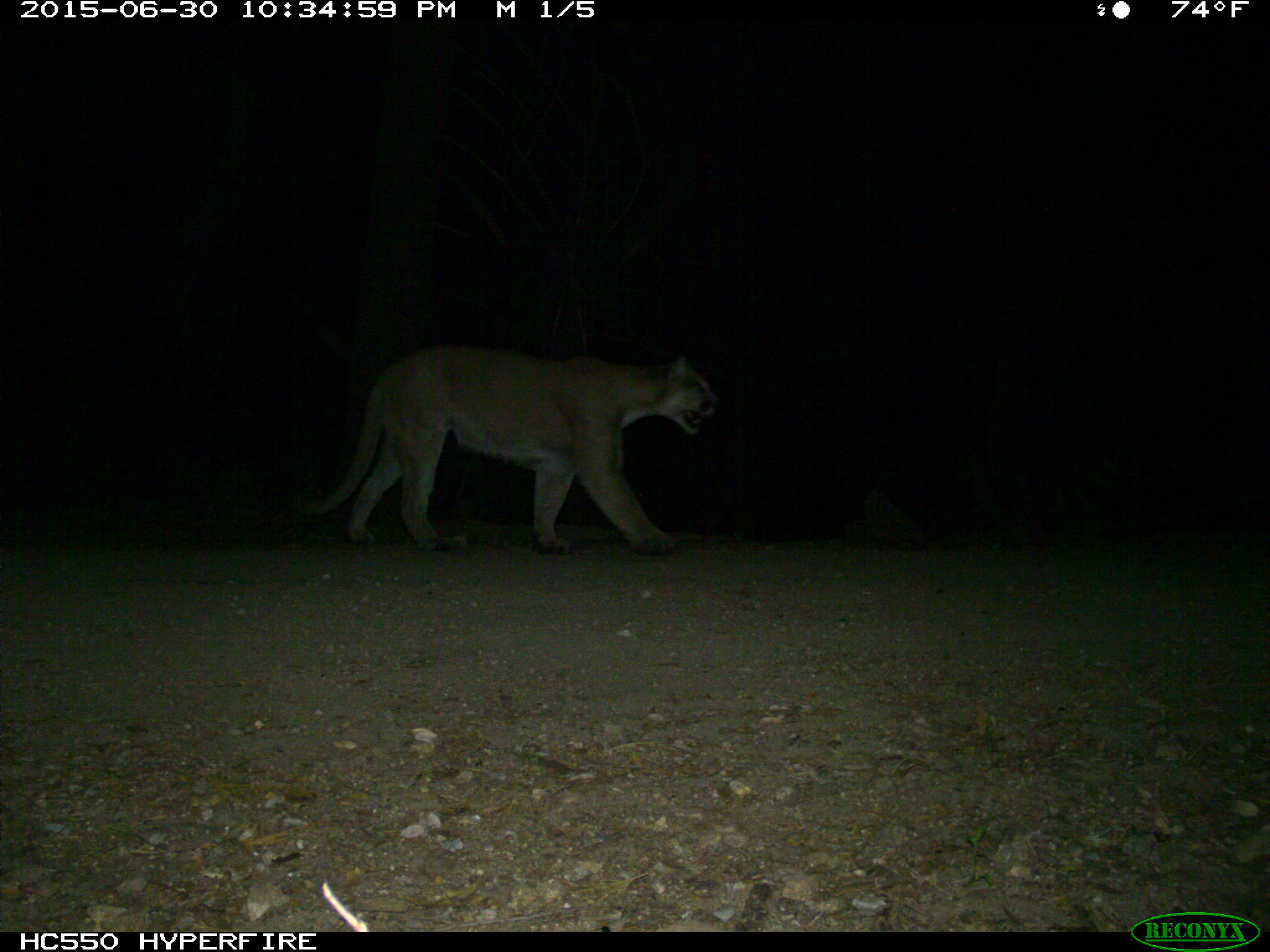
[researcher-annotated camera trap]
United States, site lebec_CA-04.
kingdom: Animalia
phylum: Chordata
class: Mammalia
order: Carnivora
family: Felidae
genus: Puma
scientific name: Puma concolor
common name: mountain lion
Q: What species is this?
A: Puma concolor (mountain lion).